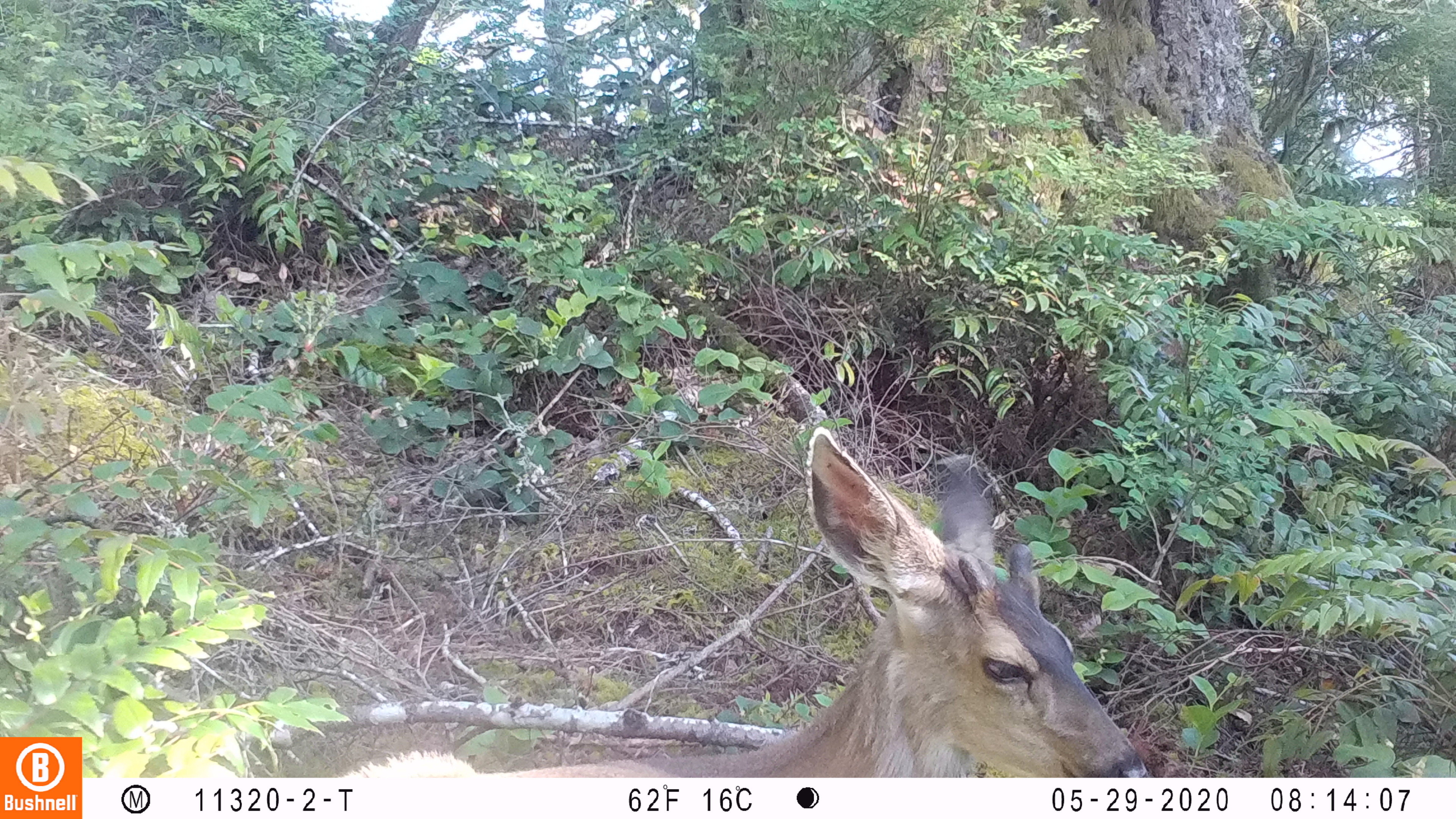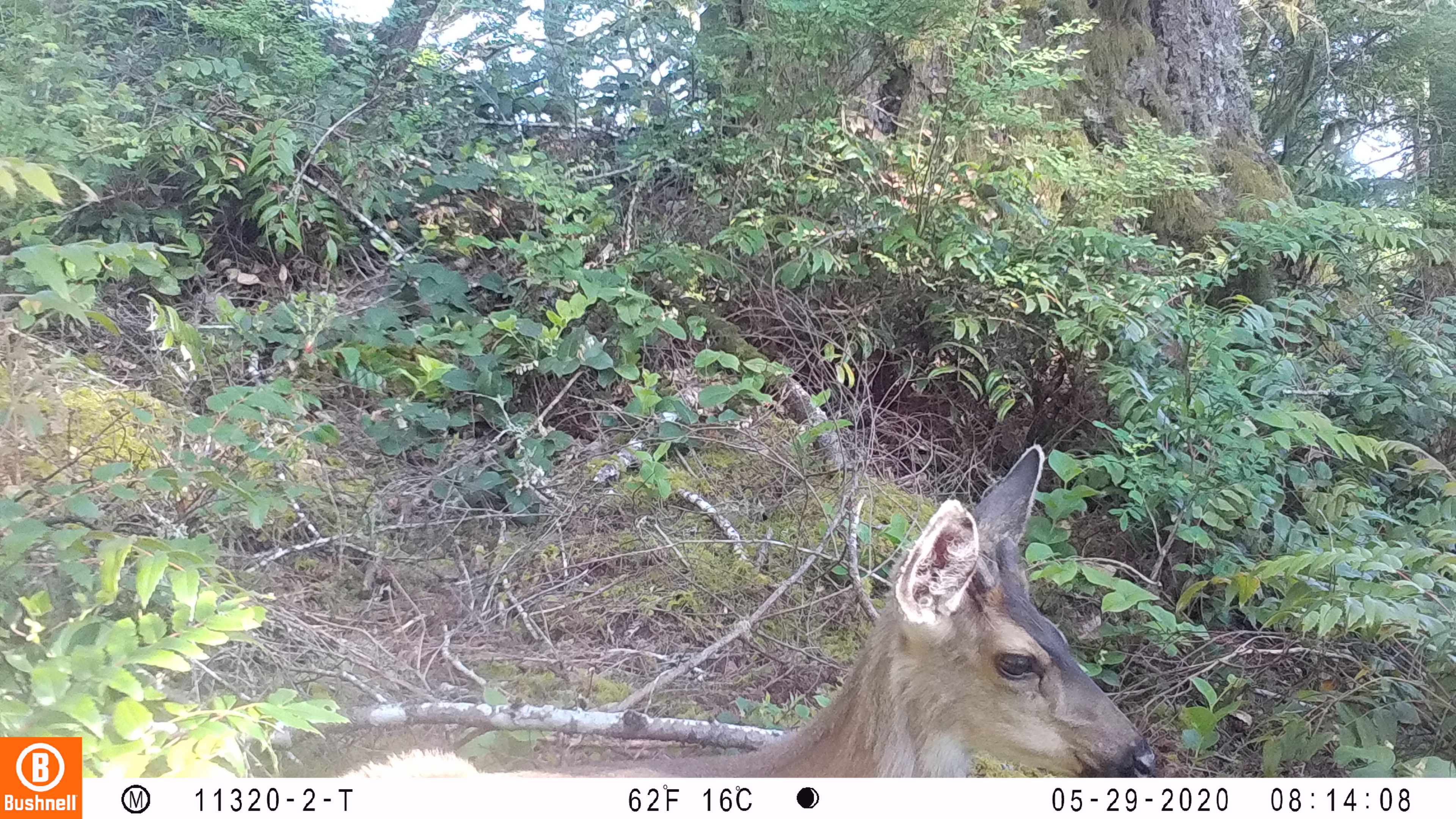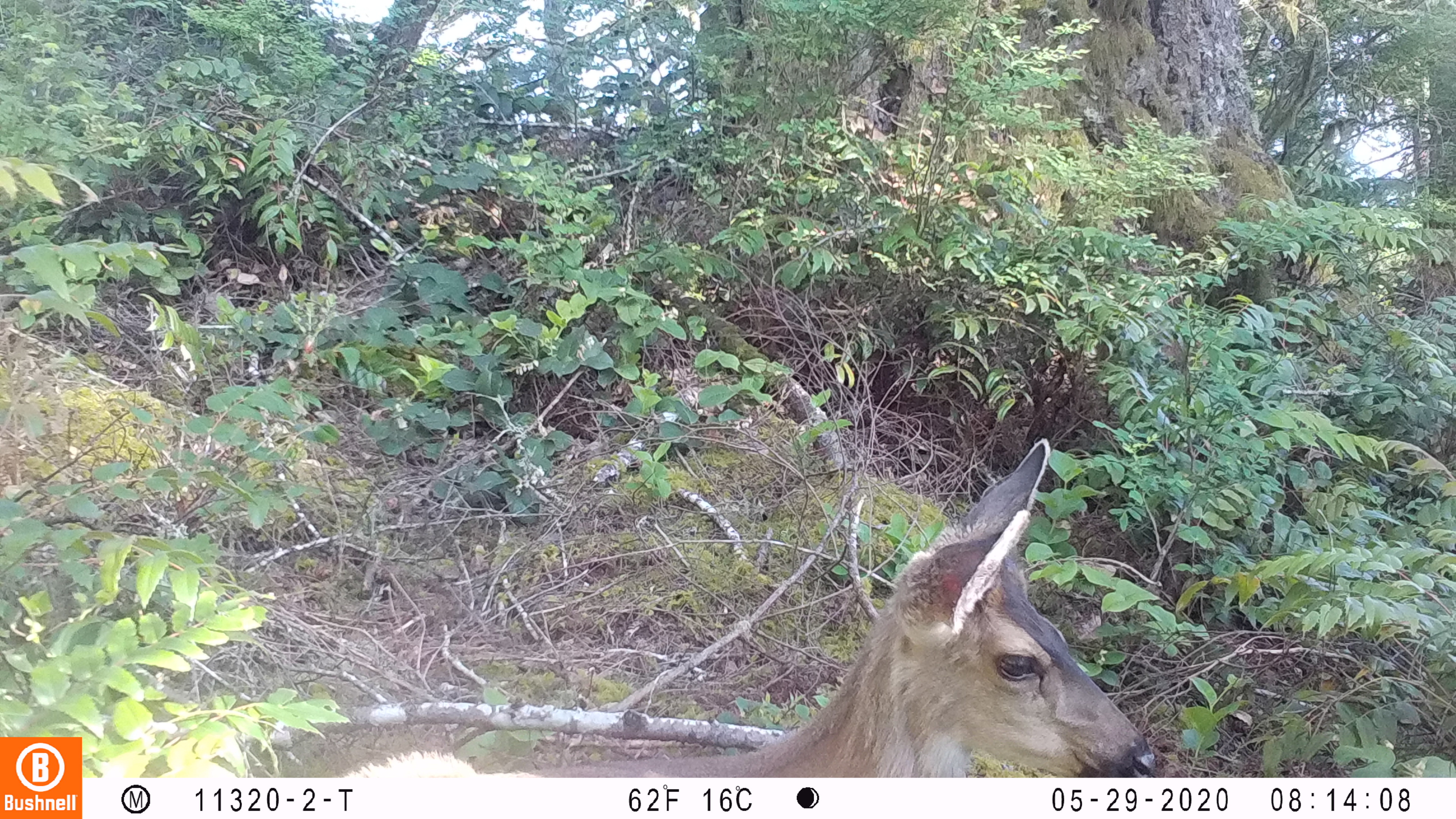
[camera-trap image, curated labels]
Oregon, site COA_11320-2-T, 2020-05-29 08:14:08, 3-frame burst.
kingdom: Animalia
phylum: Chordata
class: Mammalia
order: Artiodactyla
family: Cervidae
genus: Odocoileus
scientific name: Odocoileus hemionus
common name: black-tailed deer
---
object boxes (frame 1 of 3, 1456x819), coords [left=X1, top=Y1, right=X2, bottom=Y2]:
black-tailed deer: [left=328, top=418, right=1153, bottom=774]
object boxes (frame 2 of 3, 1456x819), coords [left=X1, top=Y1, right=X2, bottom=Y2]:
black-tailed deer: [left=340, top=440, right=1170, bottom=776]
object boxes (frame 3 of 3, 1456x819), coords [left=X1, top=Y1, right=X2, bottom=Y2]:
black-tailed deer: [left=342, top=433, right=1168, bottom=774]